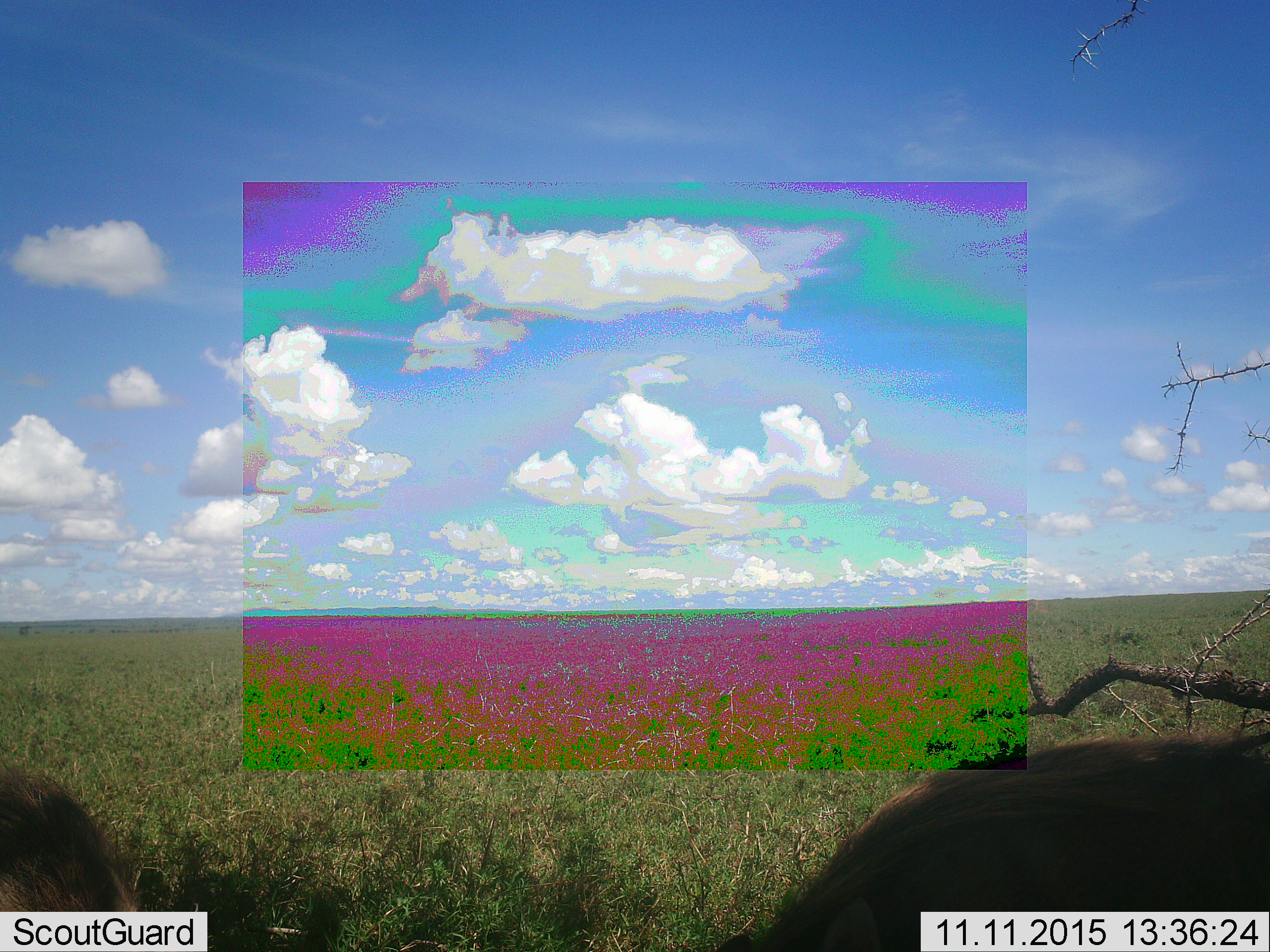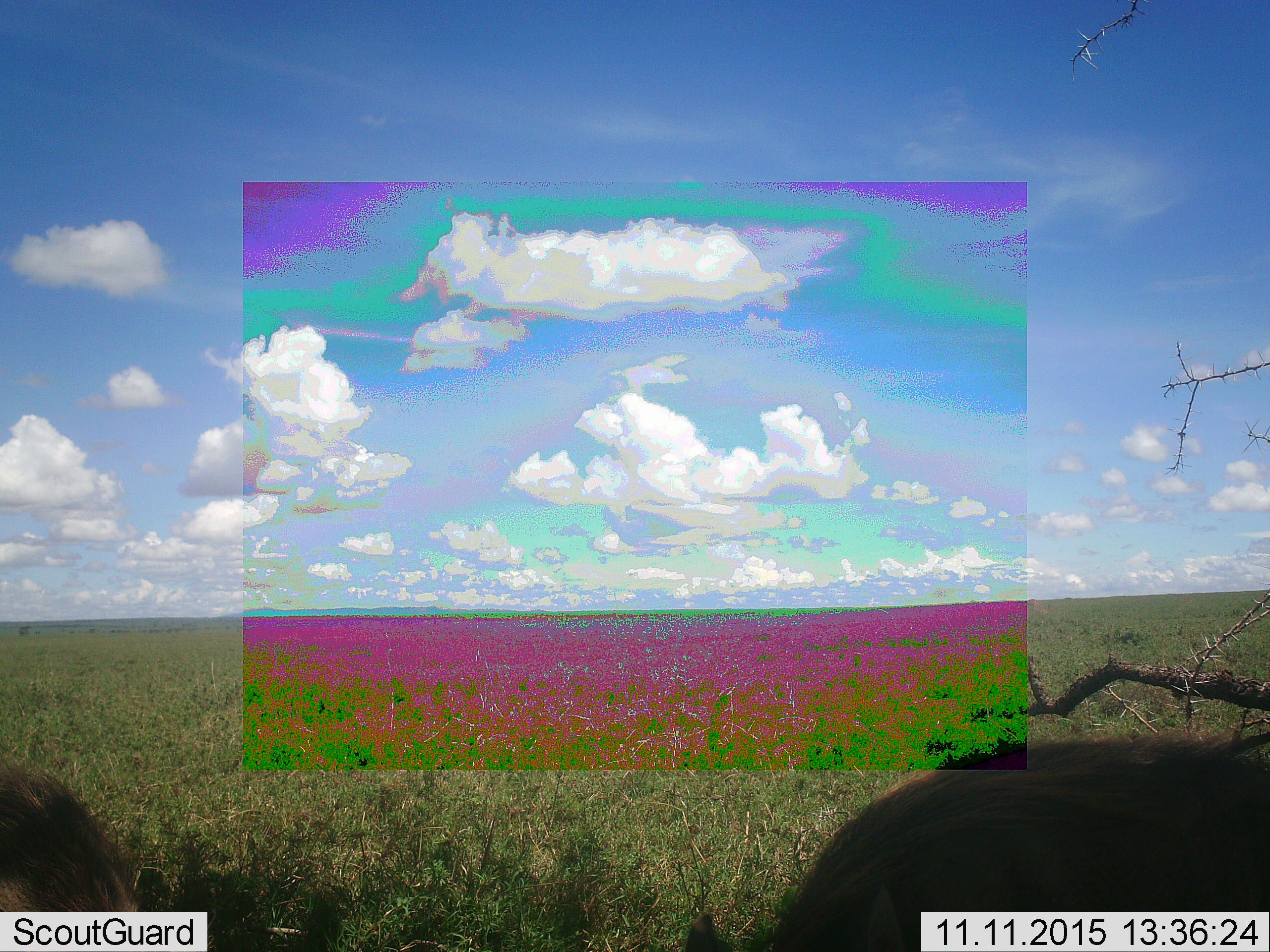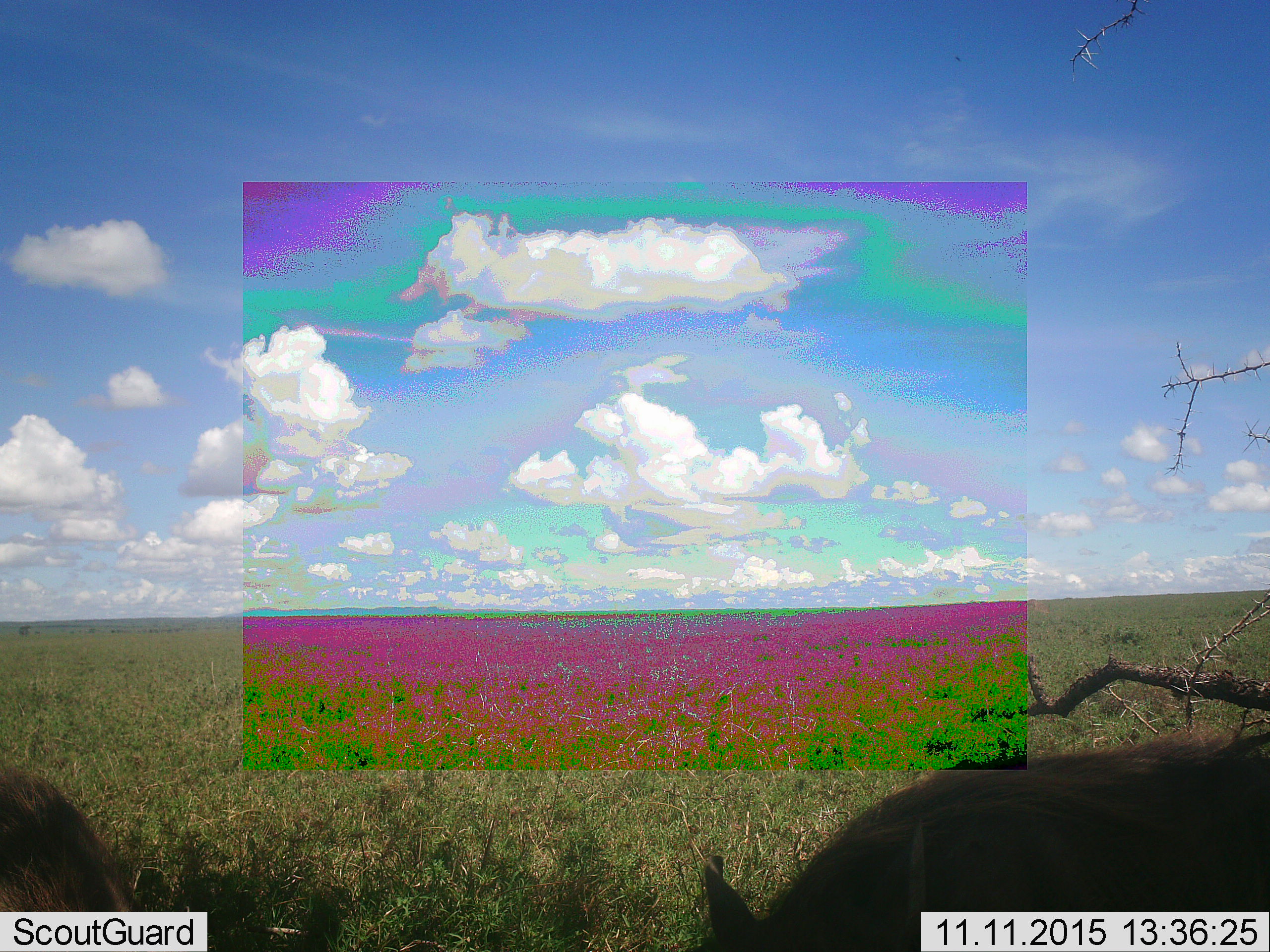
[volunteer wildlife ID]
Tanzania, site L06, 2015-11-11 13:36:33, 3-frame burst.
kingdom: Animalia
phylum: Chordata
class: Mammalia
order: Artiodactyla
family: Suidae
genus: Phacochoerus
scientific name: Phacochoerus africanus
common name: warthog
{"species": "warthog (Phacochoerus africanus)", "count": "2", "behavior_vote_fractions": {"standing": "0%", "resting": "0%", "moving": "0%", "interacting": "0%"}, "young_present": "0%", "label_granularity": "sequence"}